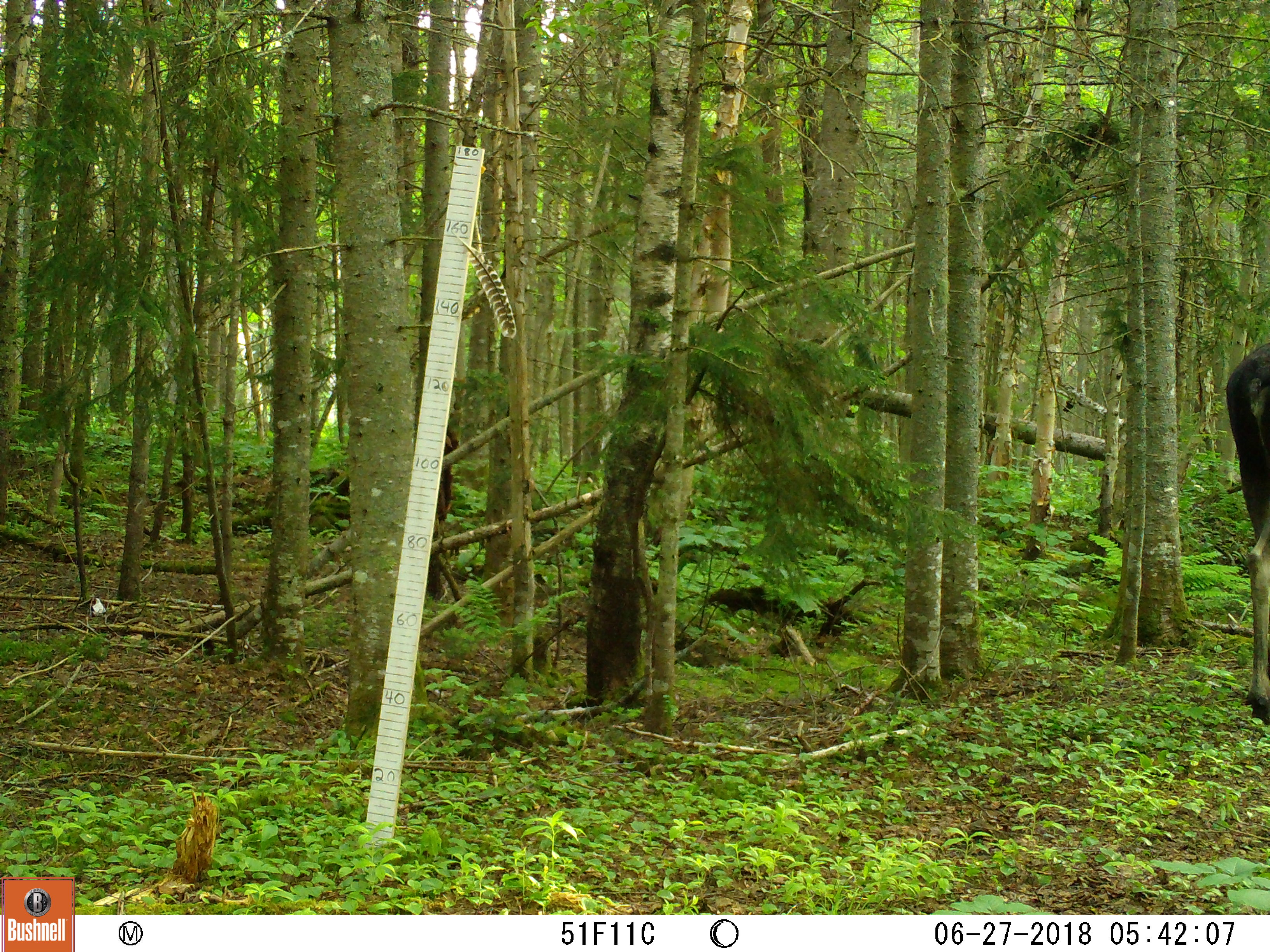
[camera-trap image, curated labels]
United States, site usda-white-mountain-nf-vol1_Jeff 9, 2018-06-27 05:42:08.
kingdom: Animalia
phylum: Chordata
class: Mammalia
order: Artiodactyla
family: Cervidae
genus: Alces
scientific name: Alces alces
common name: moose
Moose (Alces alces).